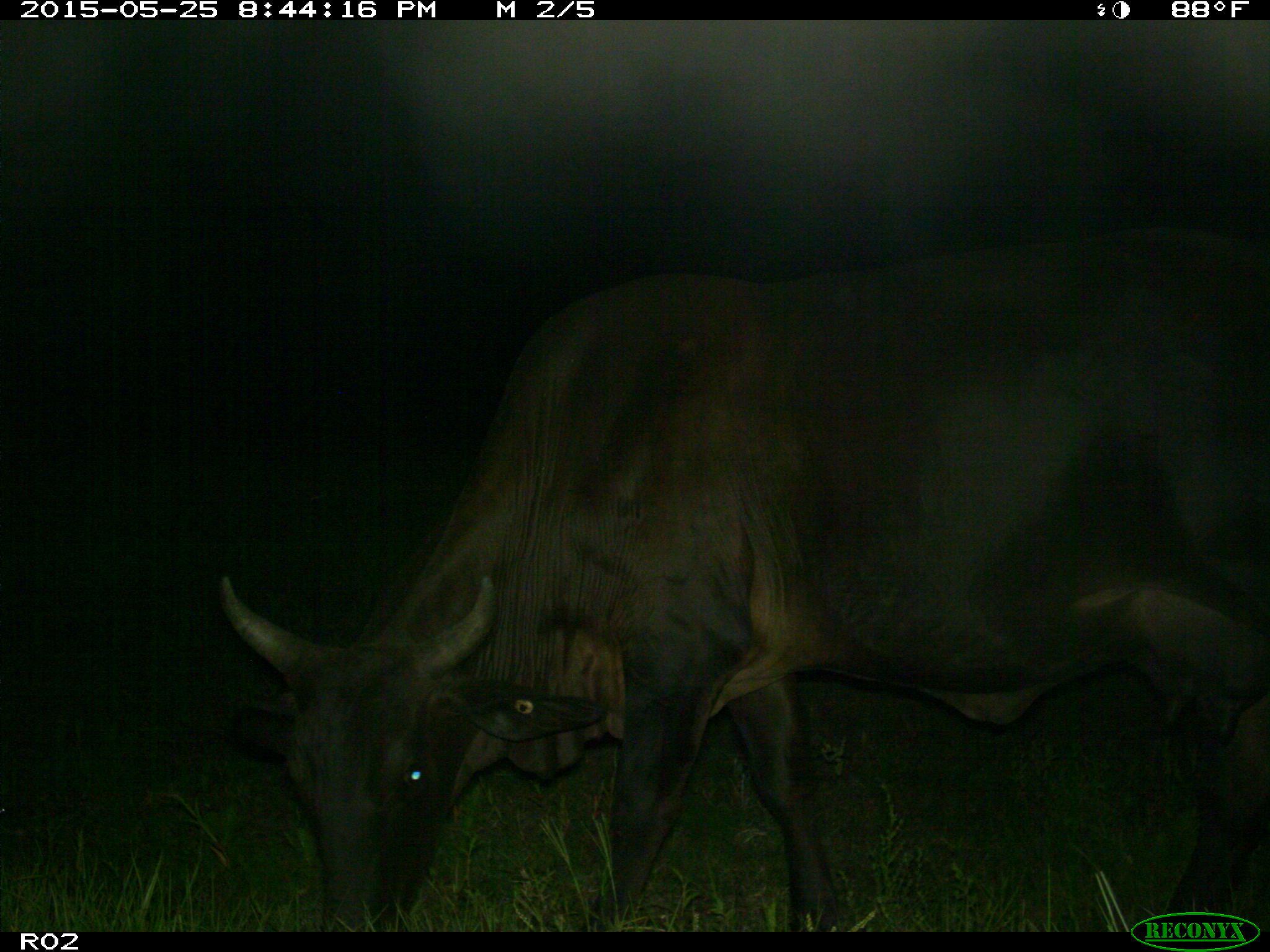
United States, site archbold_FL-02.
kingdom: Animalia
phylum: Chordata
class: Mammalia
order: Artiodactyla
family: Bovidae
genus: Bos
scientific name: Bos taurus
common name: domestic cow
Bos taurus (domestic cow).